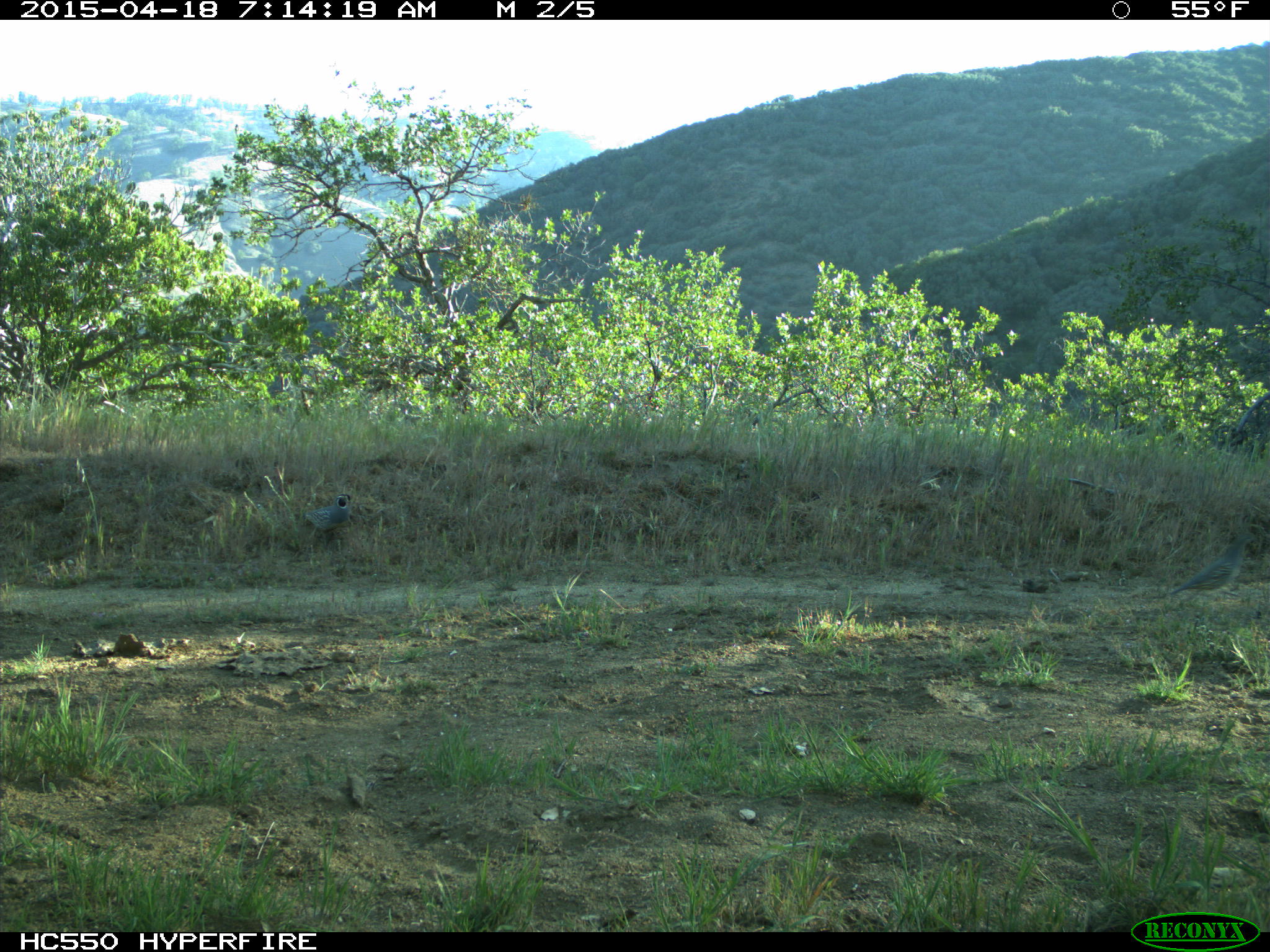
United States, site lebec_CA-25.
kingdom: Animalia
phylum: Chordata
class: Aves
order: Galliformes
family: Odontophoridae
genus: Callipepla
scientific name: Callipepla californica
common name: california quail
Callipepla californica (california quail).